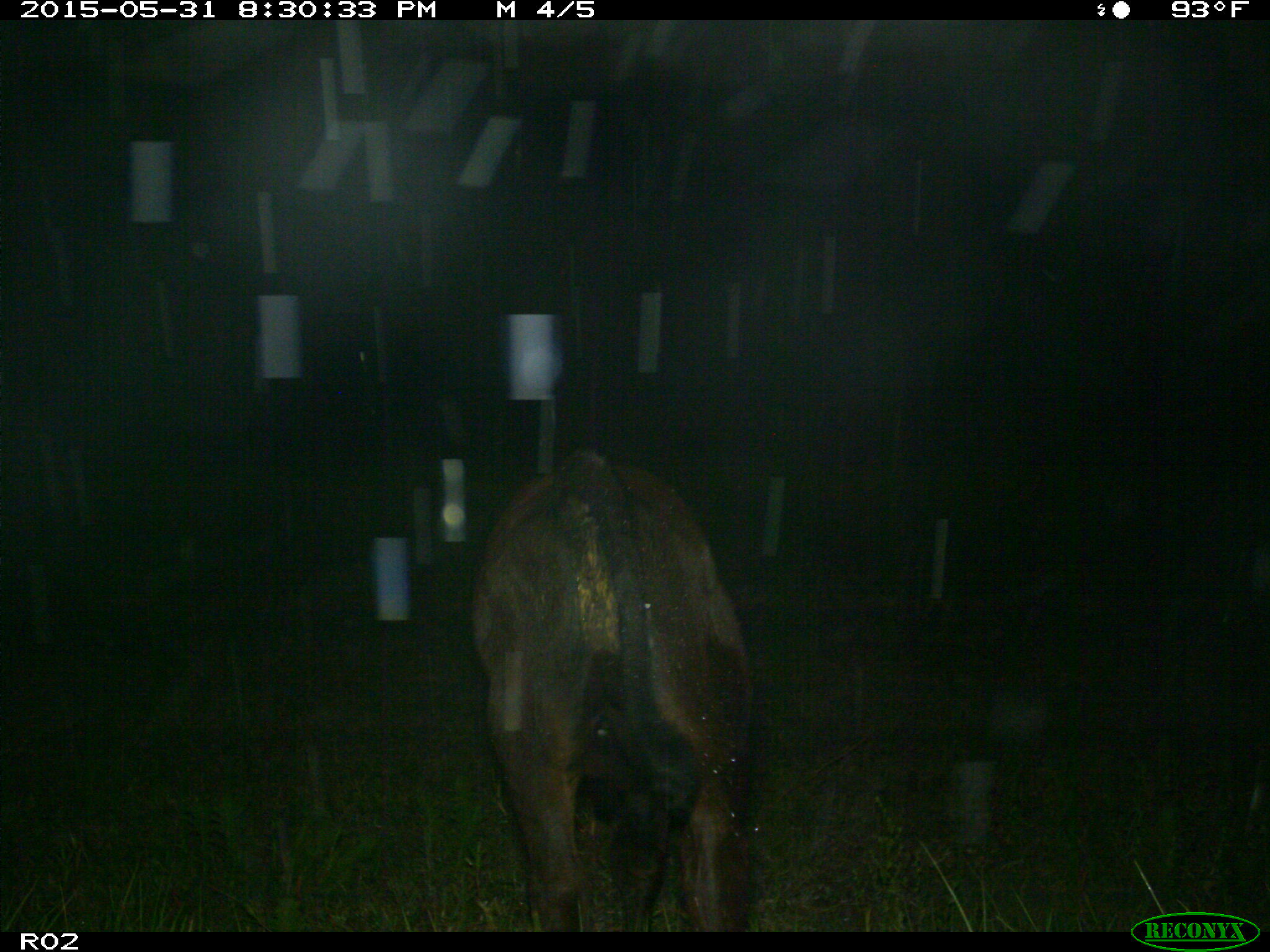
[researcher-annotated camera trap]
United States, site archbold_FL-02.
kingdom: Animalia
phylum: Chordata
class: Mammalia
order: Artiodactyla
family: Bovidae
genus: Bos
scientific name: Bos taurus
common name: domestic cow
Bos taurus (domestic cow).